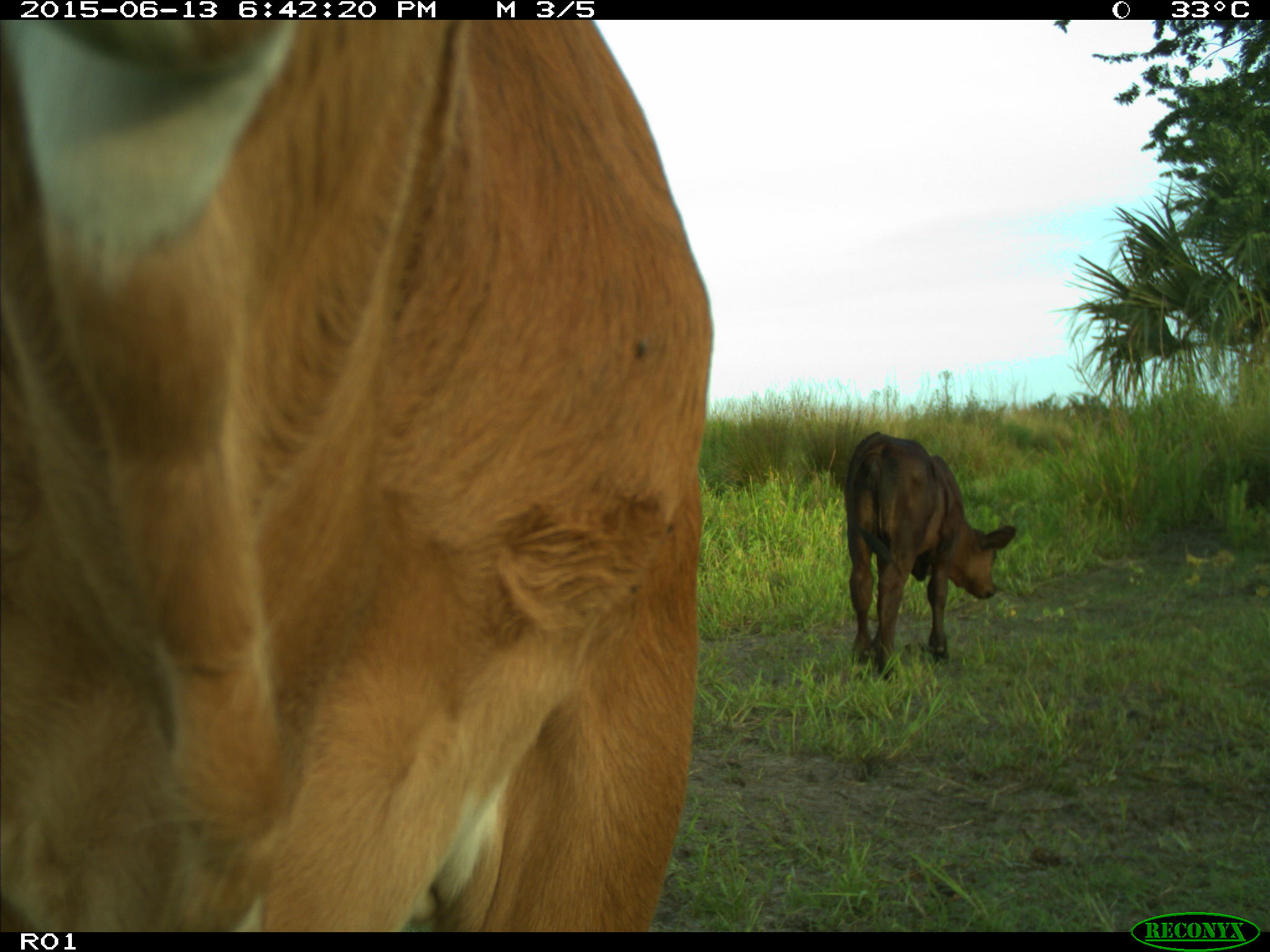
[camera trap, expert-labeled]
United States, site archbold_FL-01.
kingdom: Animalia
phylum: Chordata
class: Mammalia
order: Artiodactyla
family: Bovidae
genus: Bos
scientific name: Bos taurus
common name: domestic cow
Bos taurus (domestic cow).